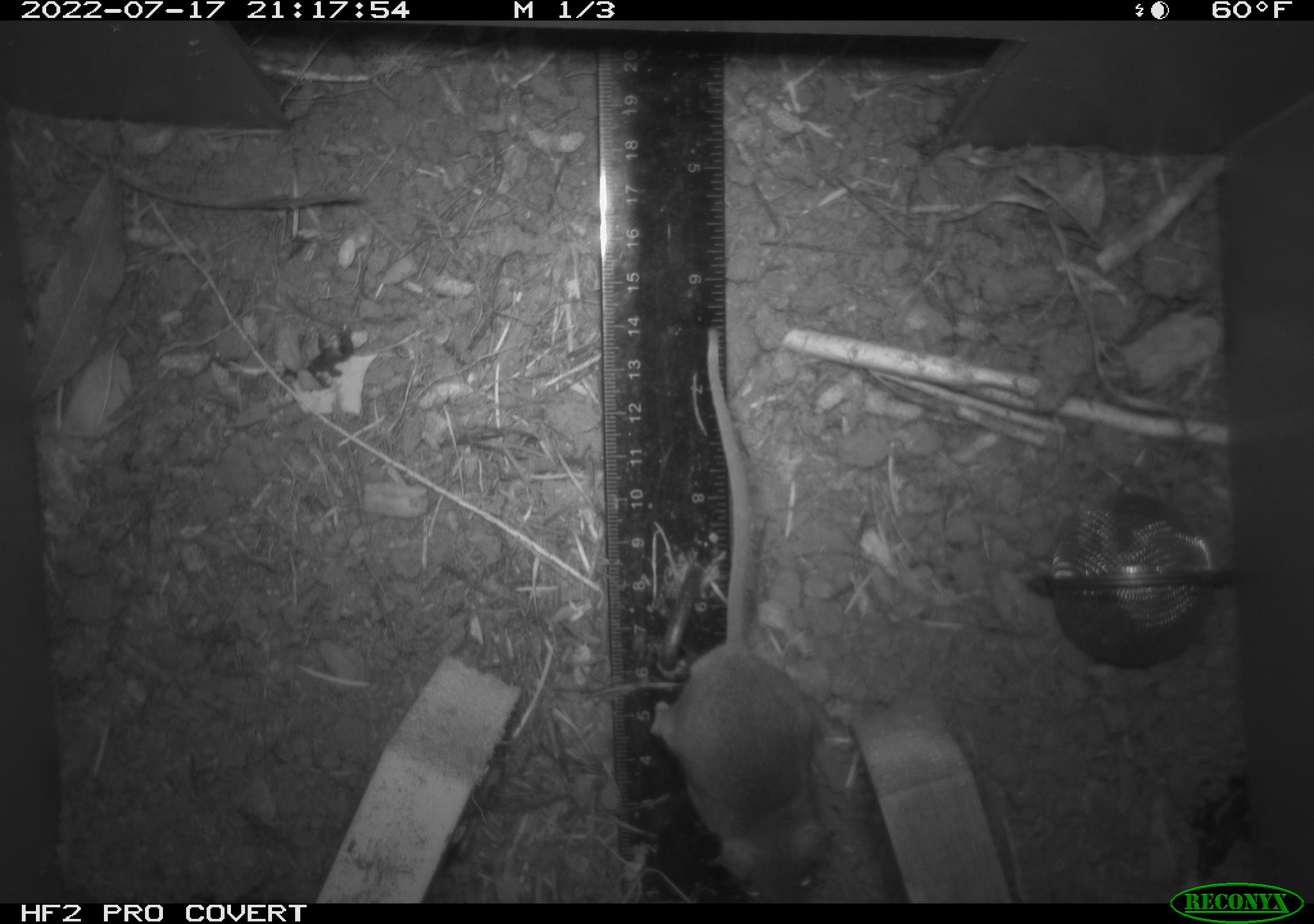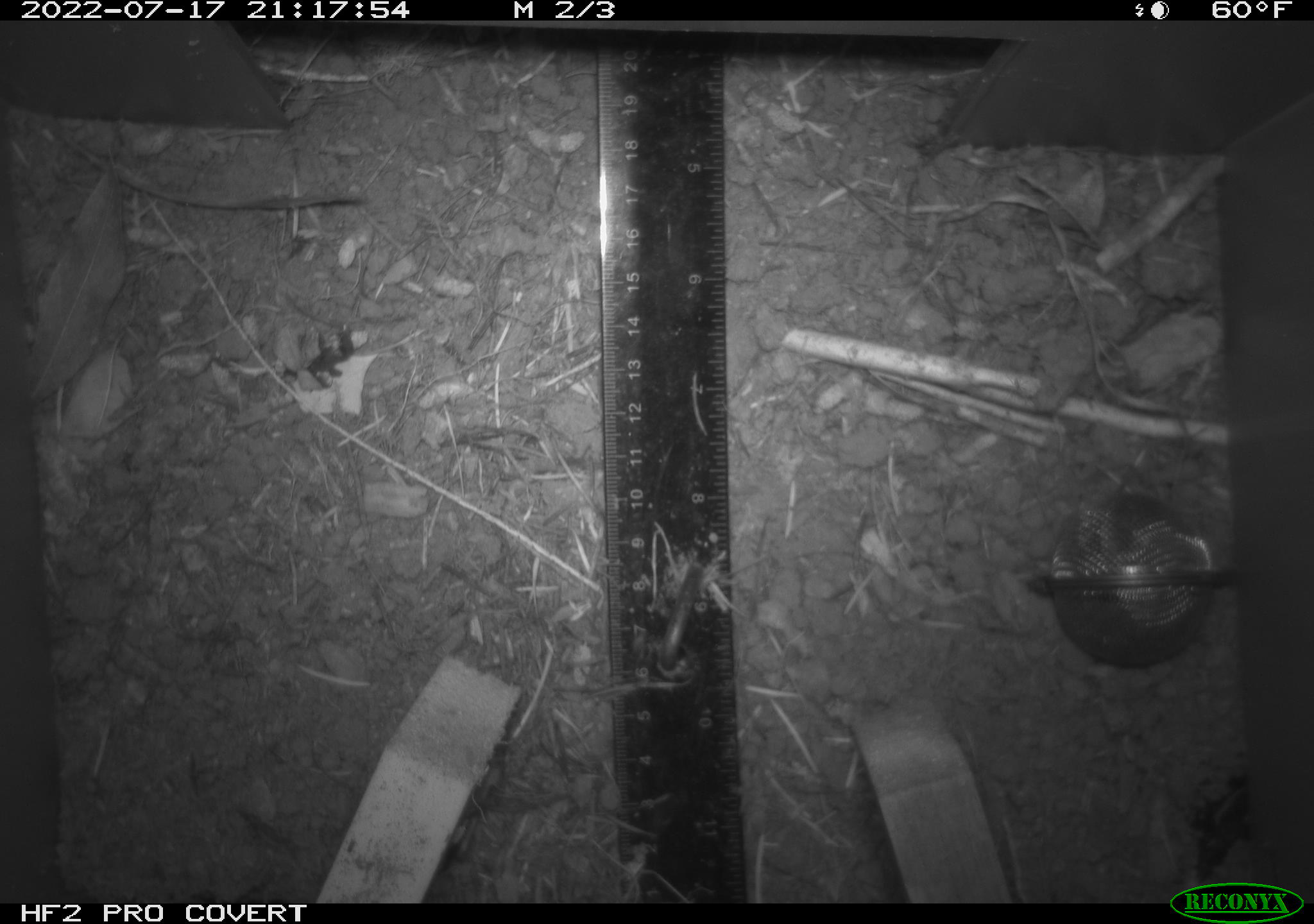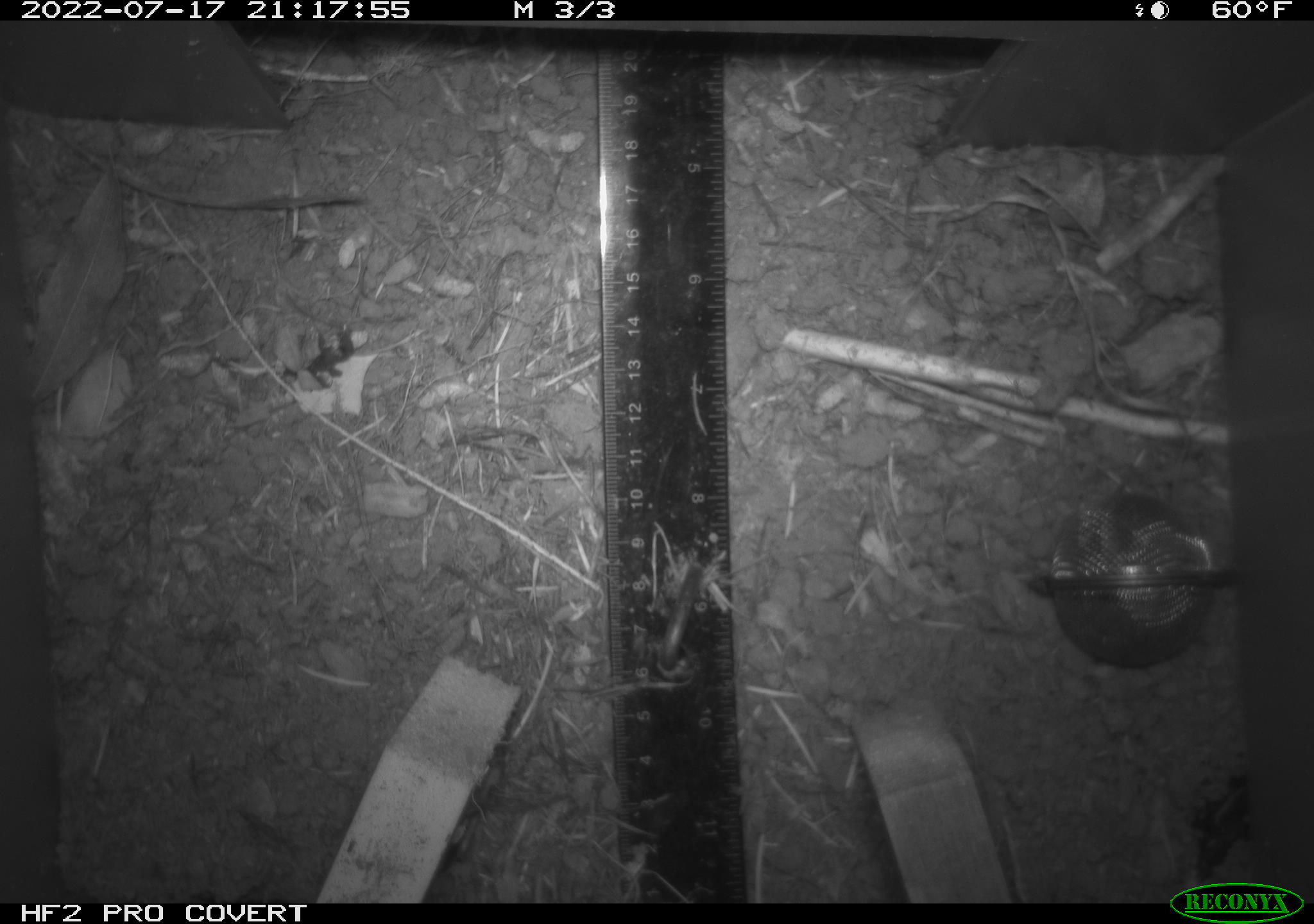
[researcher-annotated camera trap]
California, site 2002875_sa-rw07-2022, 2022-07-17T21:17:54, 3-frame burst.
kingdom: Animalia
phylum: Chordata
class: Mammalia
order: Rodentia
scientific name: Rodentia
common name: mouse species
Mouse species (Rodentia).